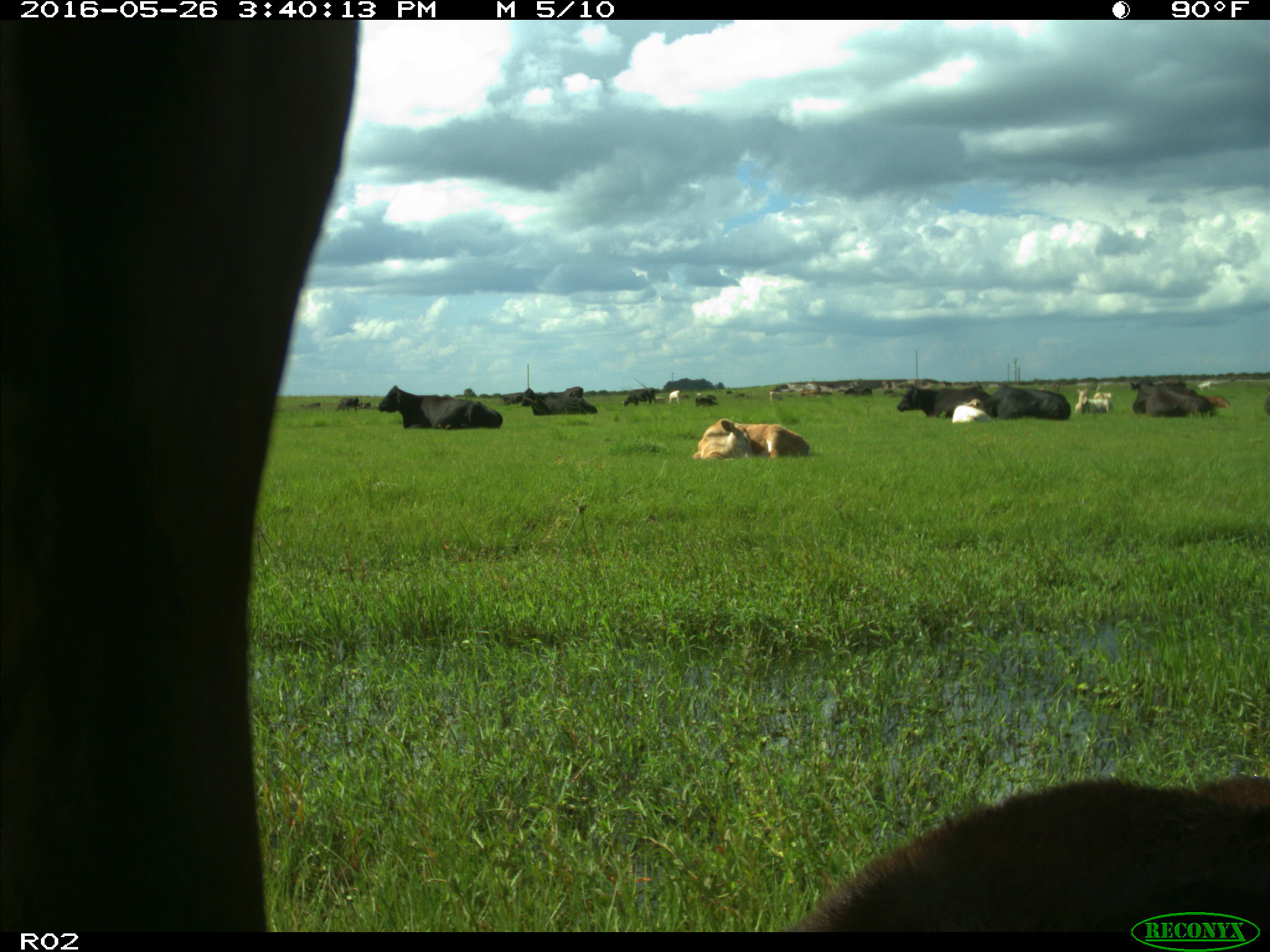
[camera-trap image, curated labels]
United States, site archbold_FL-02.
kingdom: Animalia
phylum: Chordata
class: Mammalia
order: Artiodactyla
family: Bovidae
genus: Bos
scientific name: Bos taurus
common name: domestic cow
Bos taurus (domestic cow).